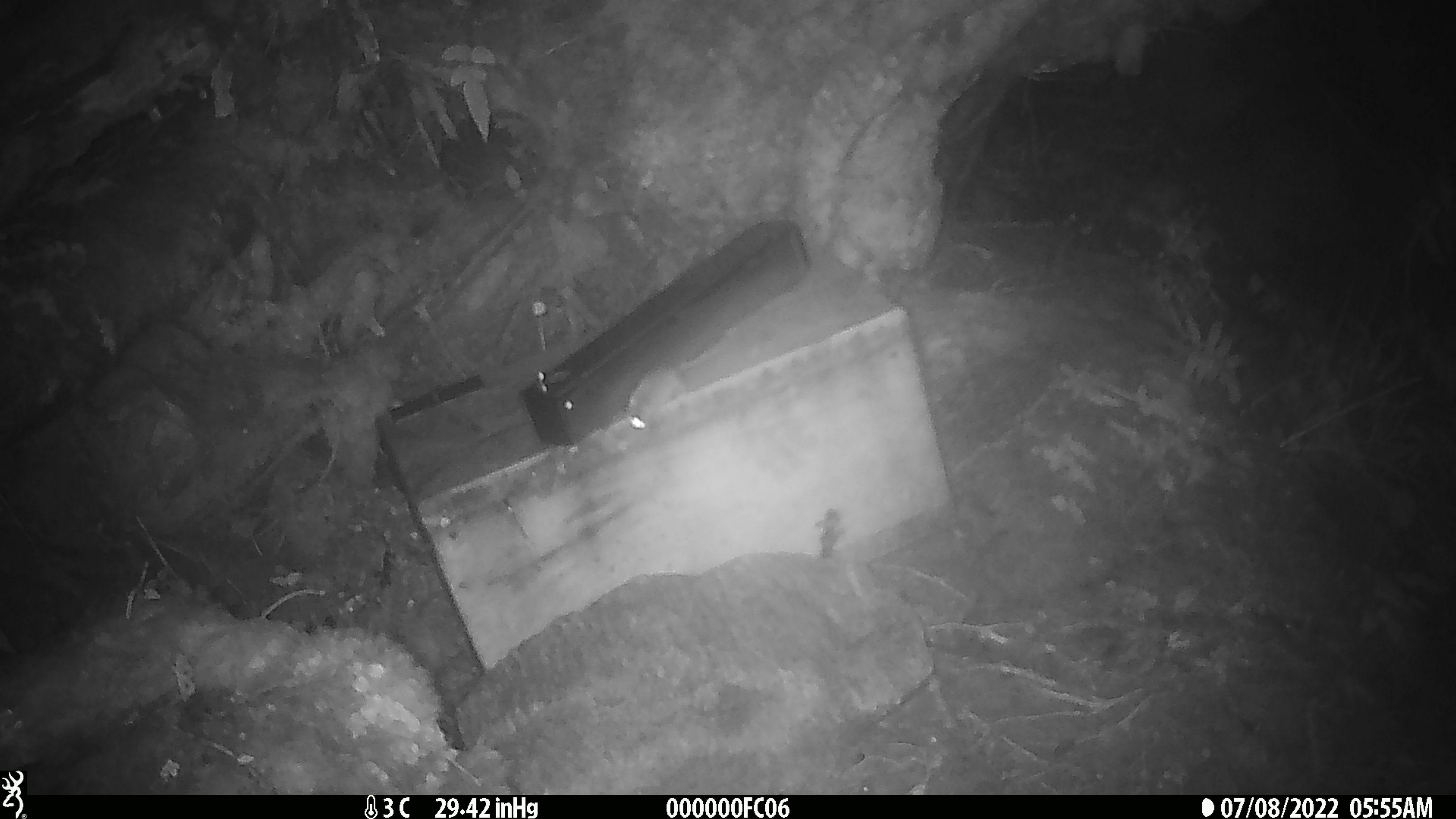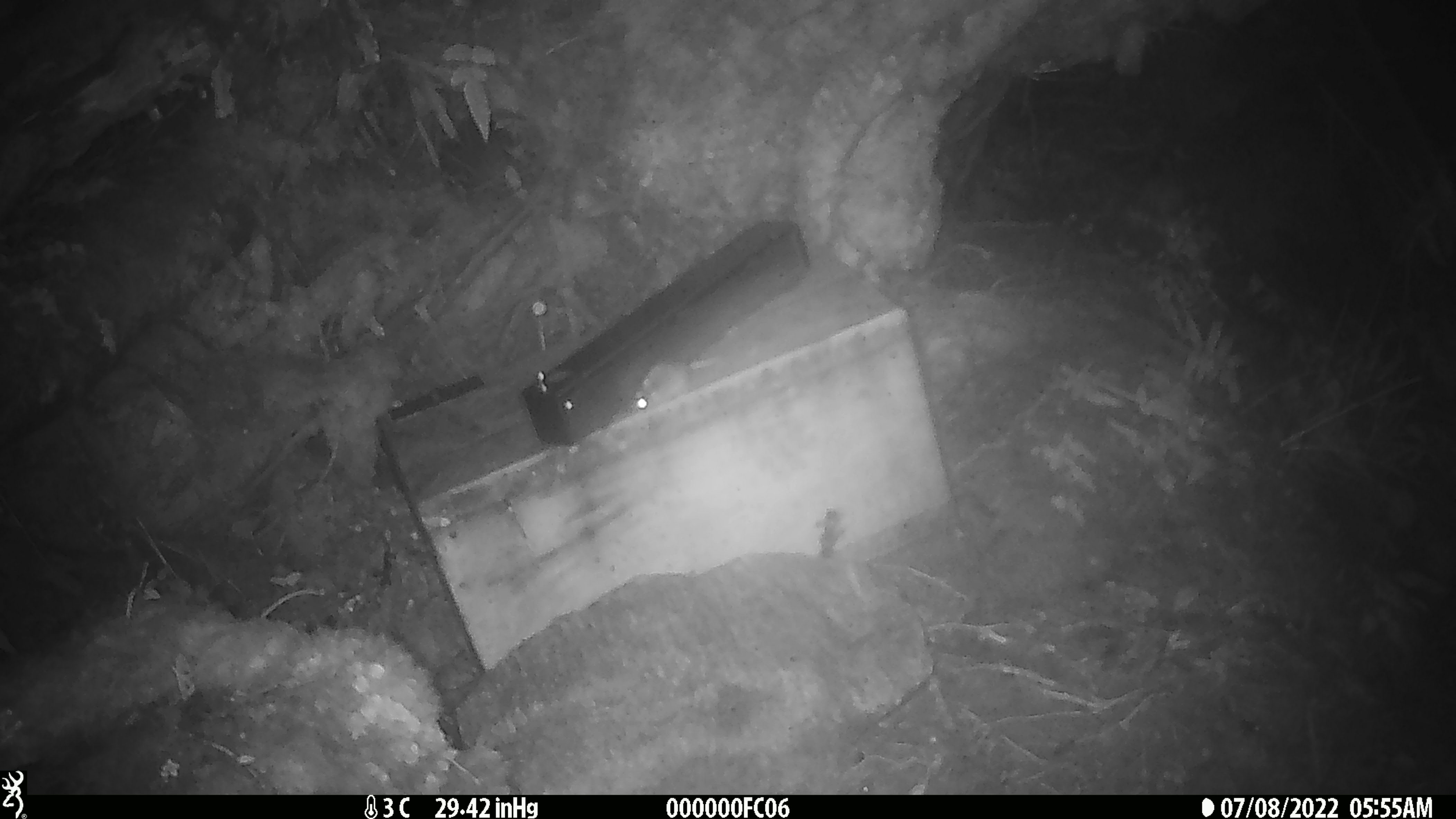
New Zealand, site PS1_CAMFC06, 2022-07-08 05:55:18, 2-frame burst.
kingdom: Animalia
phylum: Chordata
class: Mammalia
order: Rodentia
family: Muridae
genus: Mus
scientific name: Mus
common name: mouse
Mouse (Mus).